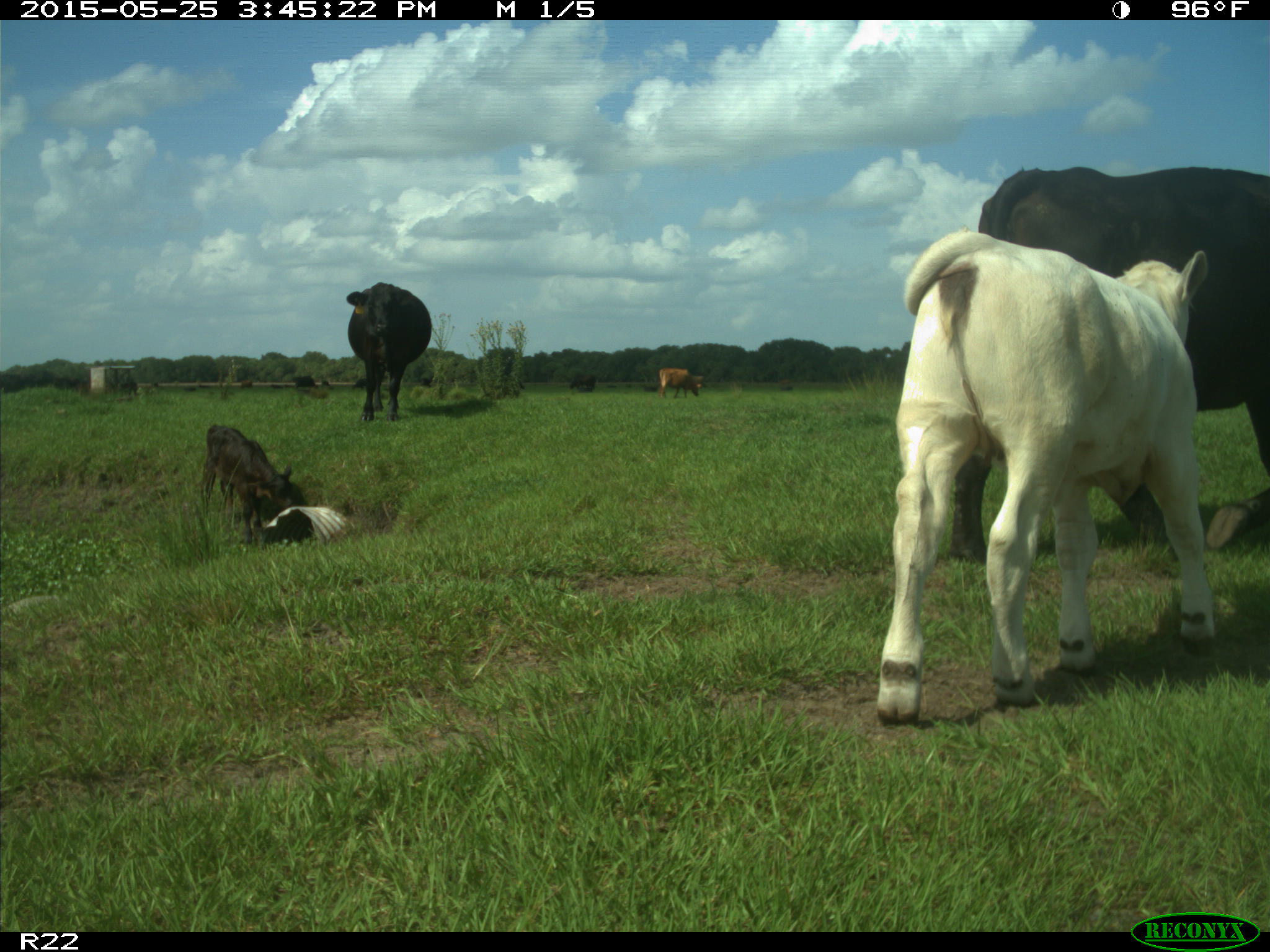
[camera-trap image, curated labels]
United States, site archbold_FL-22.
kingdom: Animalia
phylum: Chordata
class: Mammalia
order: Artiodactyla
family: Bovidae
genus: Bos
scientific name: Bos taurus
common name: domestic cow